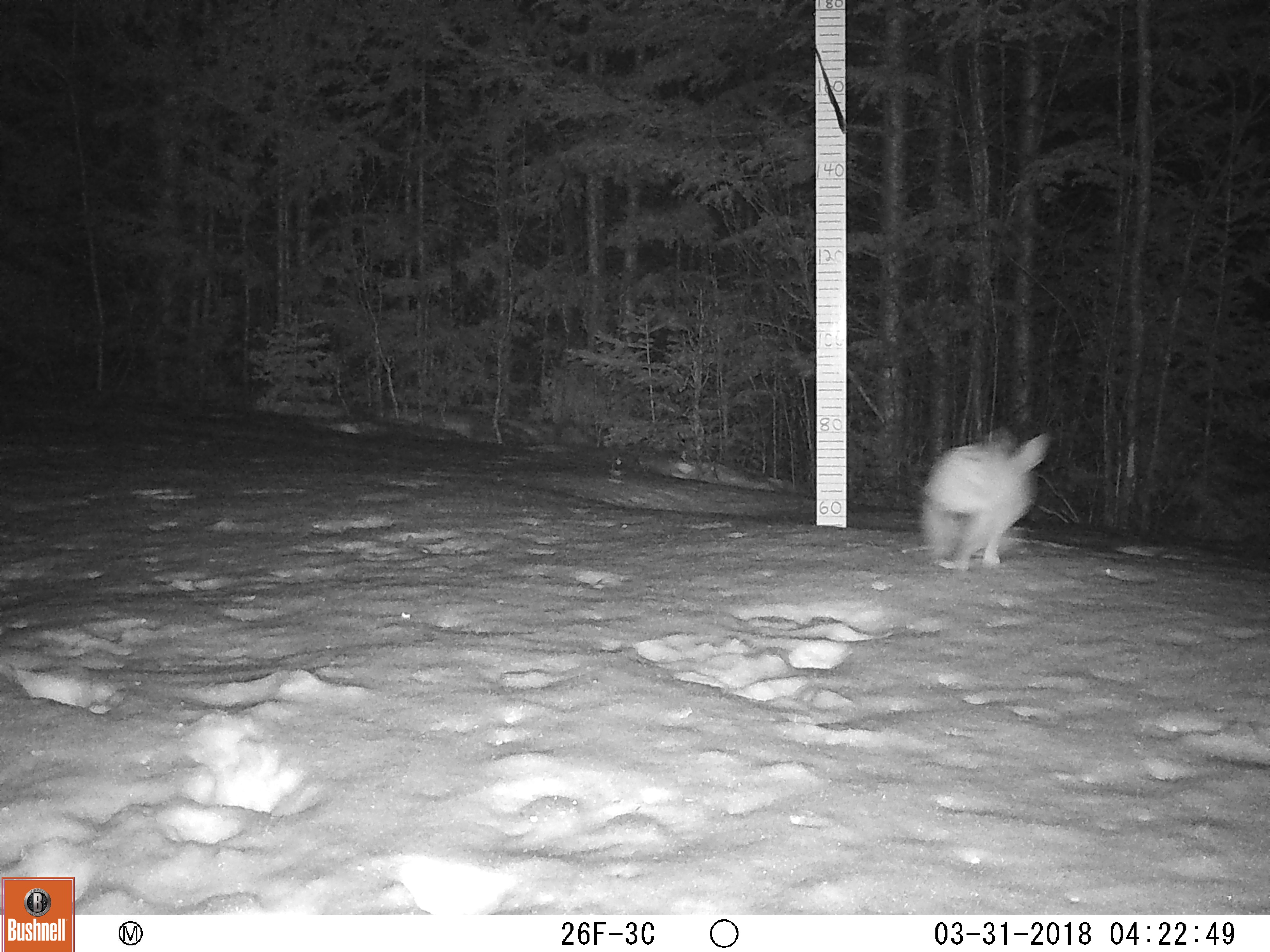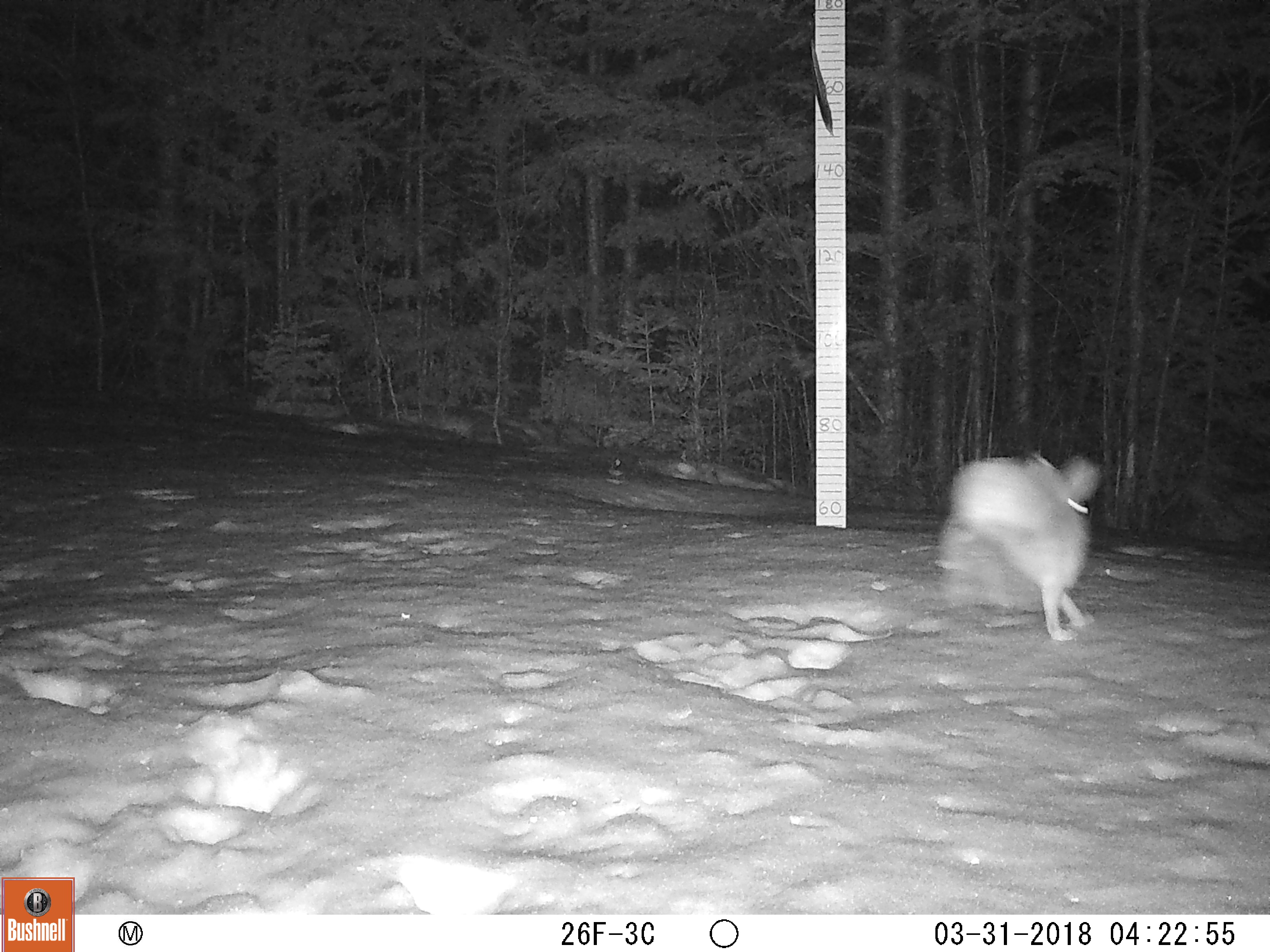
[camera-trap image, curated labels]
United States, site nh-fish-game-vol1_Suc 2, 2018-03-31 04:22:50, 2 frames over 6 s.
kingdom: Animalia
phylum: Chordata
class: Mammalia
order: Lagomorpha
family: Leporidae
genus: Lepus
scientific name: Lepus americanus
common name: snowshoe hare